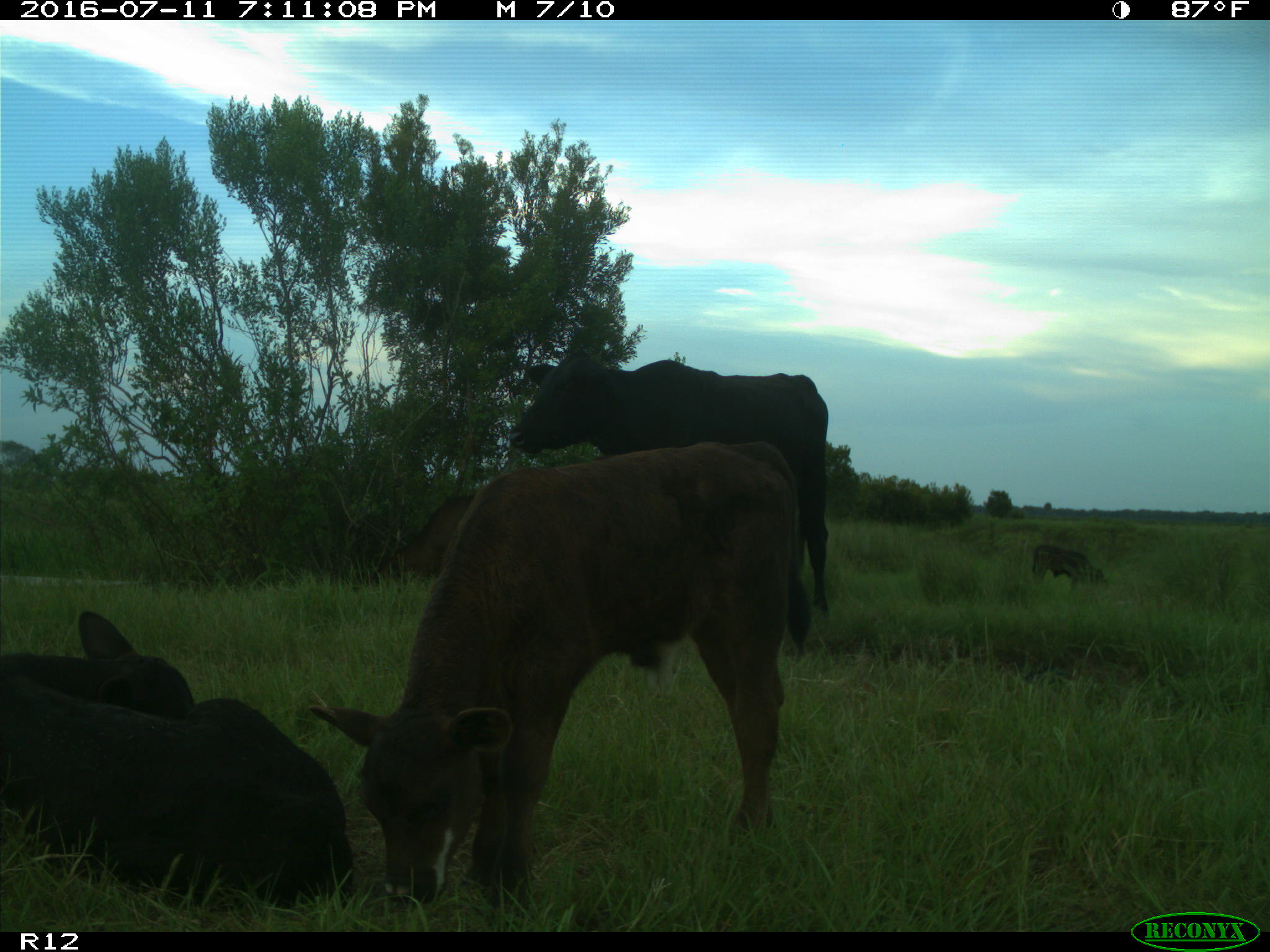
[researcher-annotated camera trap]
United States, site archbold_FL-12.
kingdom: Animalia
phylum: Chordata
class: Mammalia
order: Artiodactyla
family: Bovidae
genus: Bos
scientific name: Bos taurus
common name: domestic cow